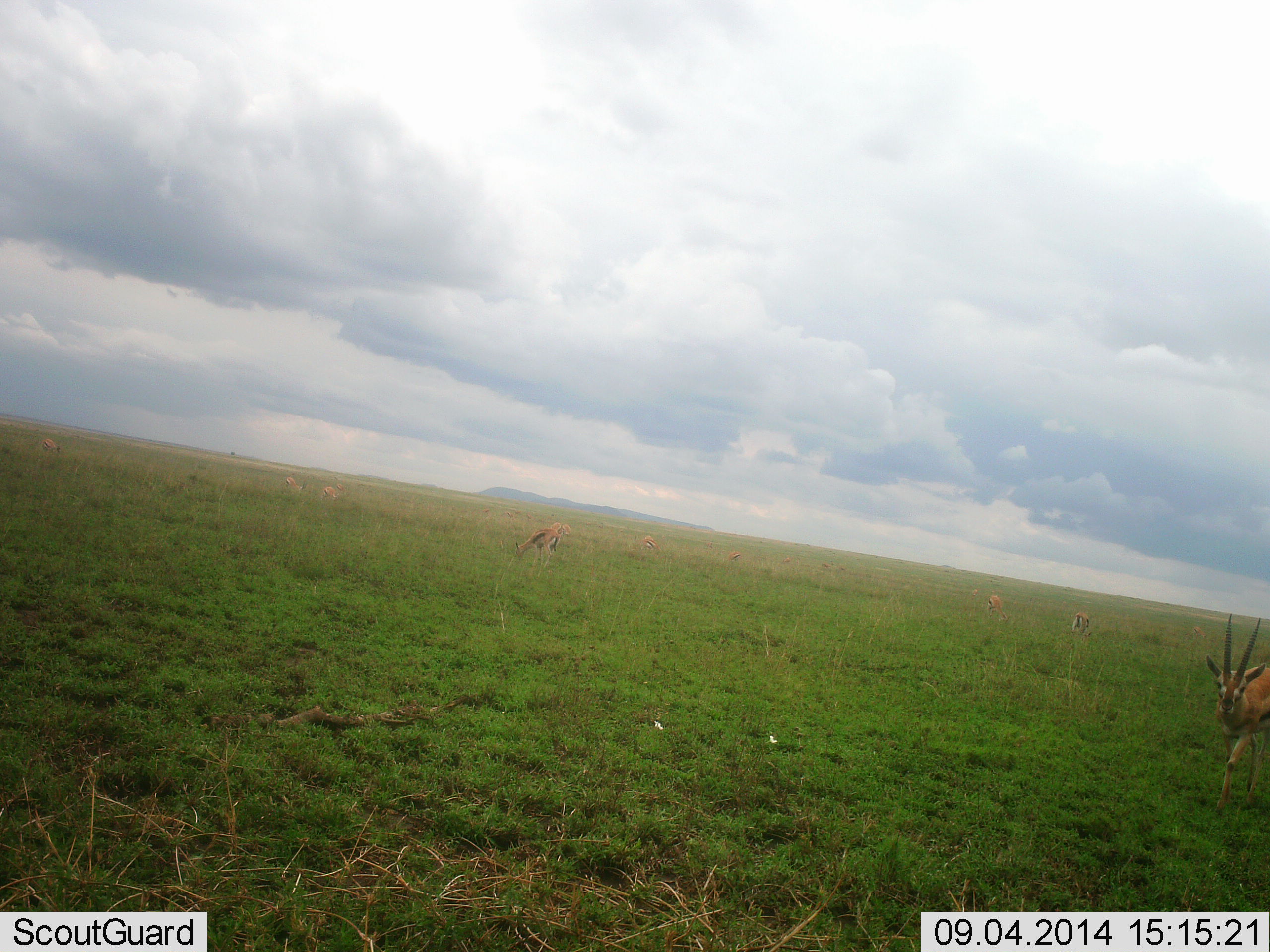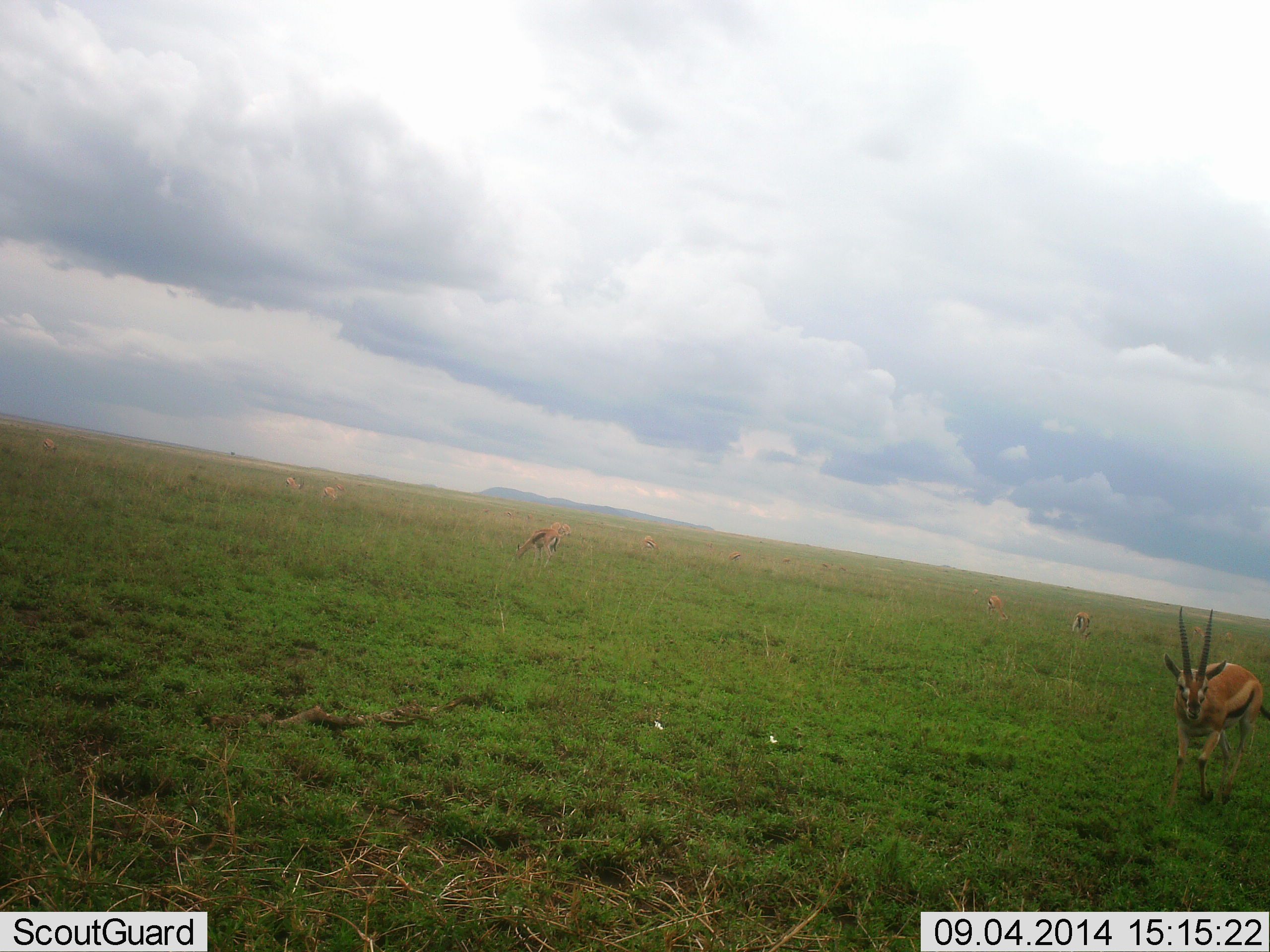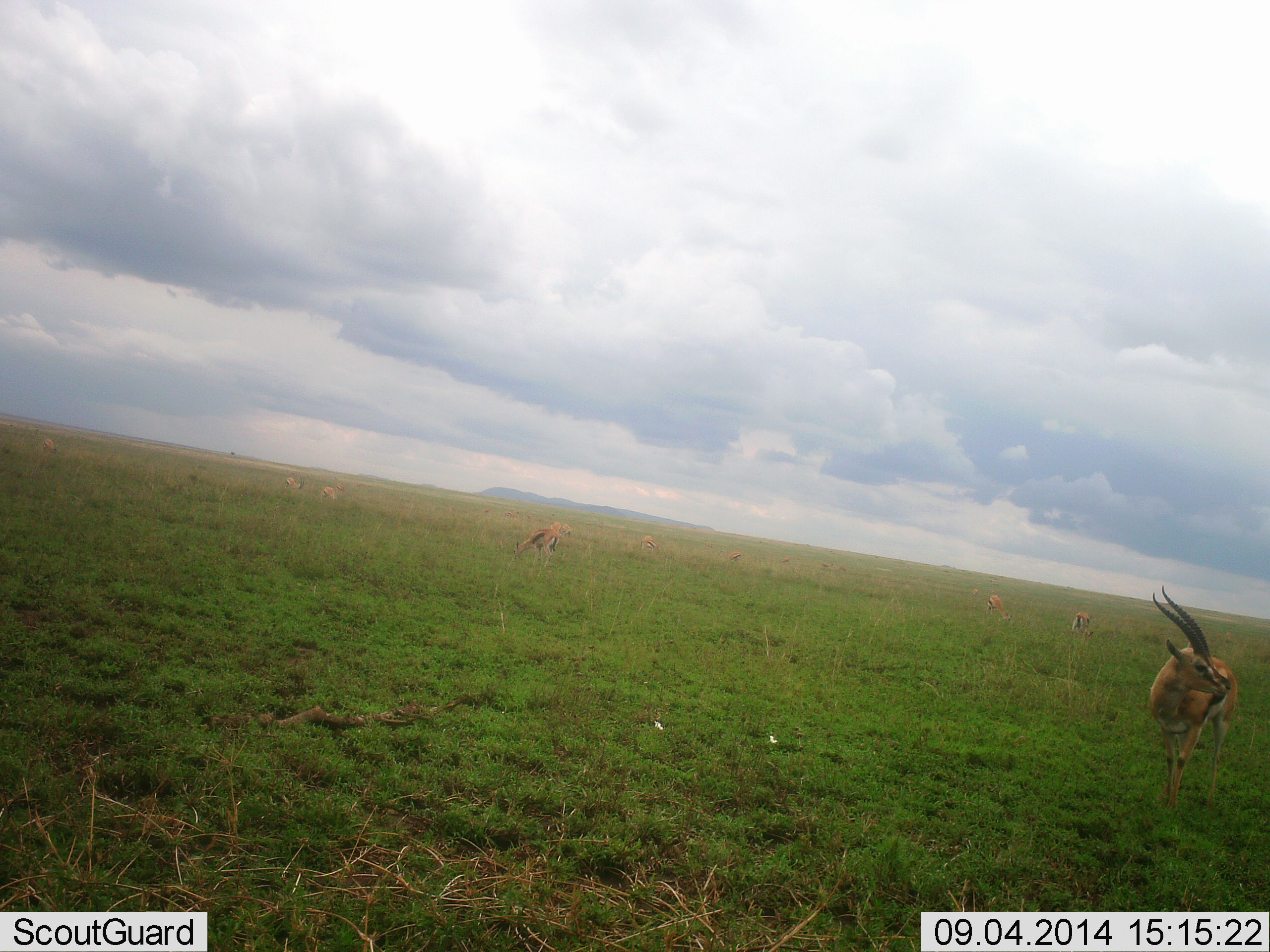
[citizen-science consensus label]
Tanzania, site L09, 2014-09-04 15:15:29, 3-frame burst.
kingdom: Animalia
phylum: Chordata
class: Mammalia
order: Artiodactyla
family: Bovidae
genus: Eudorcas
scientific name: Eudorcas thomsonii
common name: thomson's gazelle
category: gazellethomsons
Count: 9.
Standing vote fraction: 55%.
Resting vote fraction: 0%.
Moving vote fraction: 82%.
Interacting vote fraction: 0%.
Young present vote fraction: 0%.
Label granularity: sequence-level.